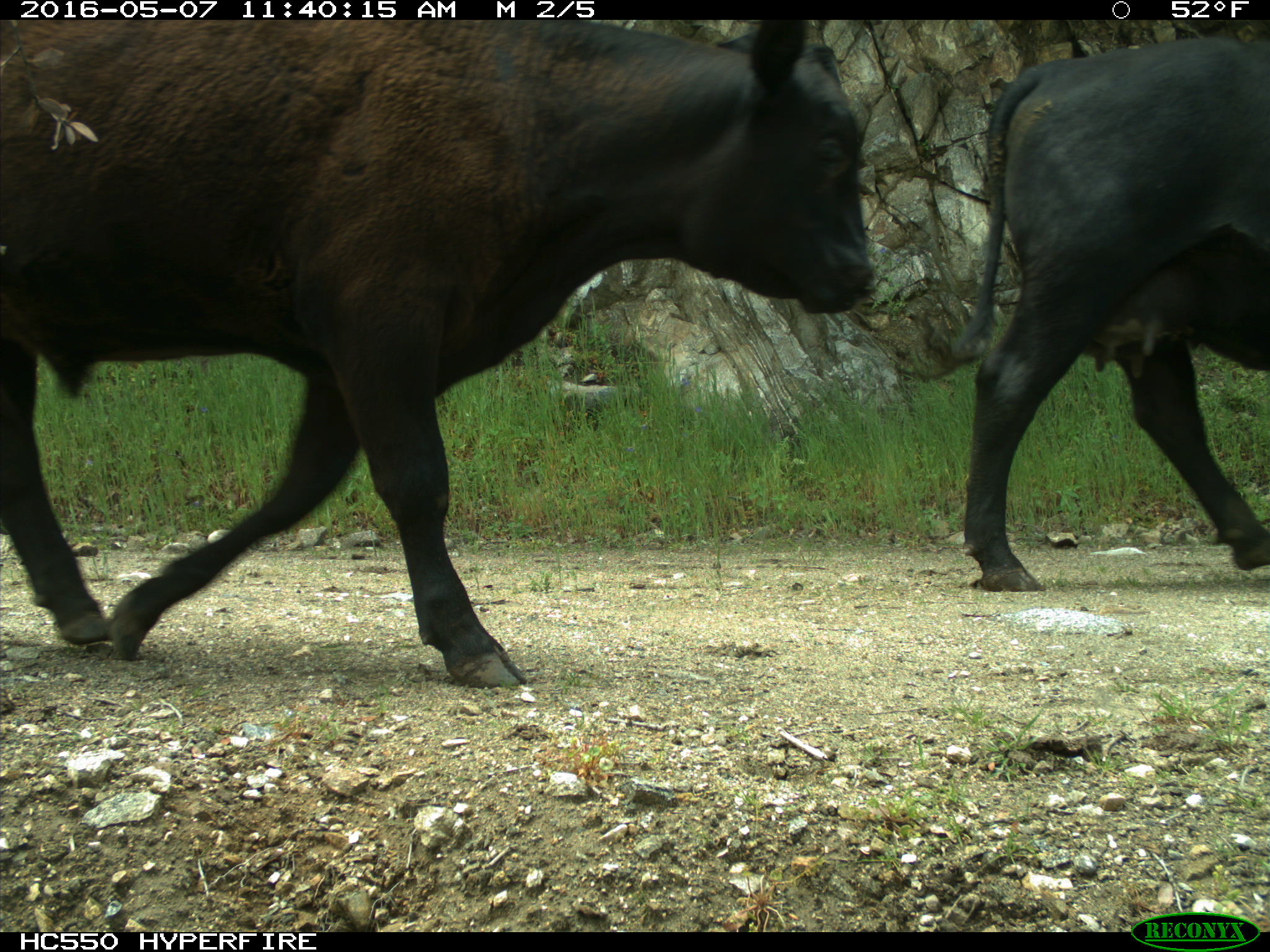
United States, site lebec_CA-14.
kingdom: Animalia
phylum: Chordata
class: Mammalia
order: Artiodactyla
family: Bovidae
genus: Bos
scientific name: Bos taurus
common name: domestic cow